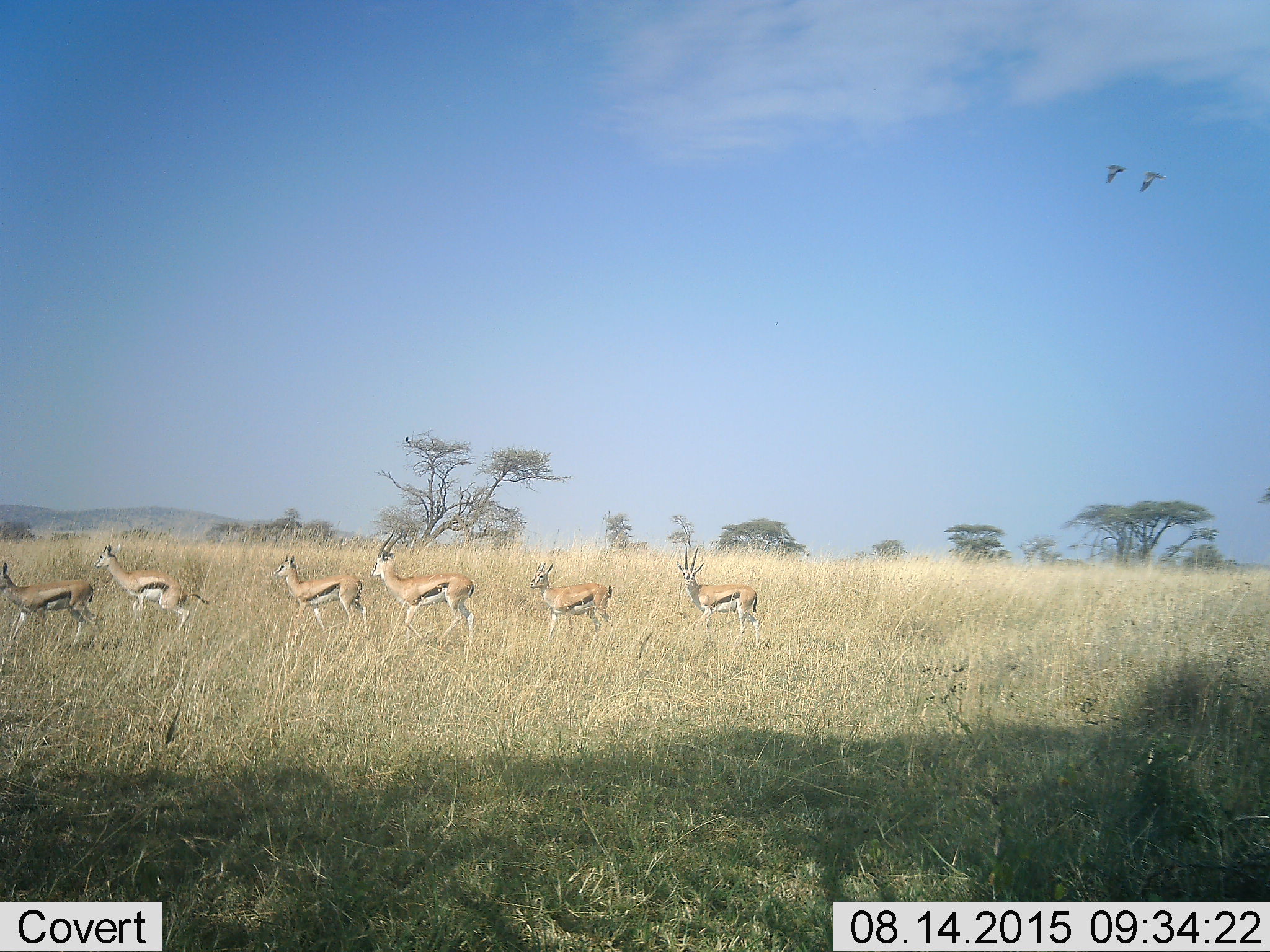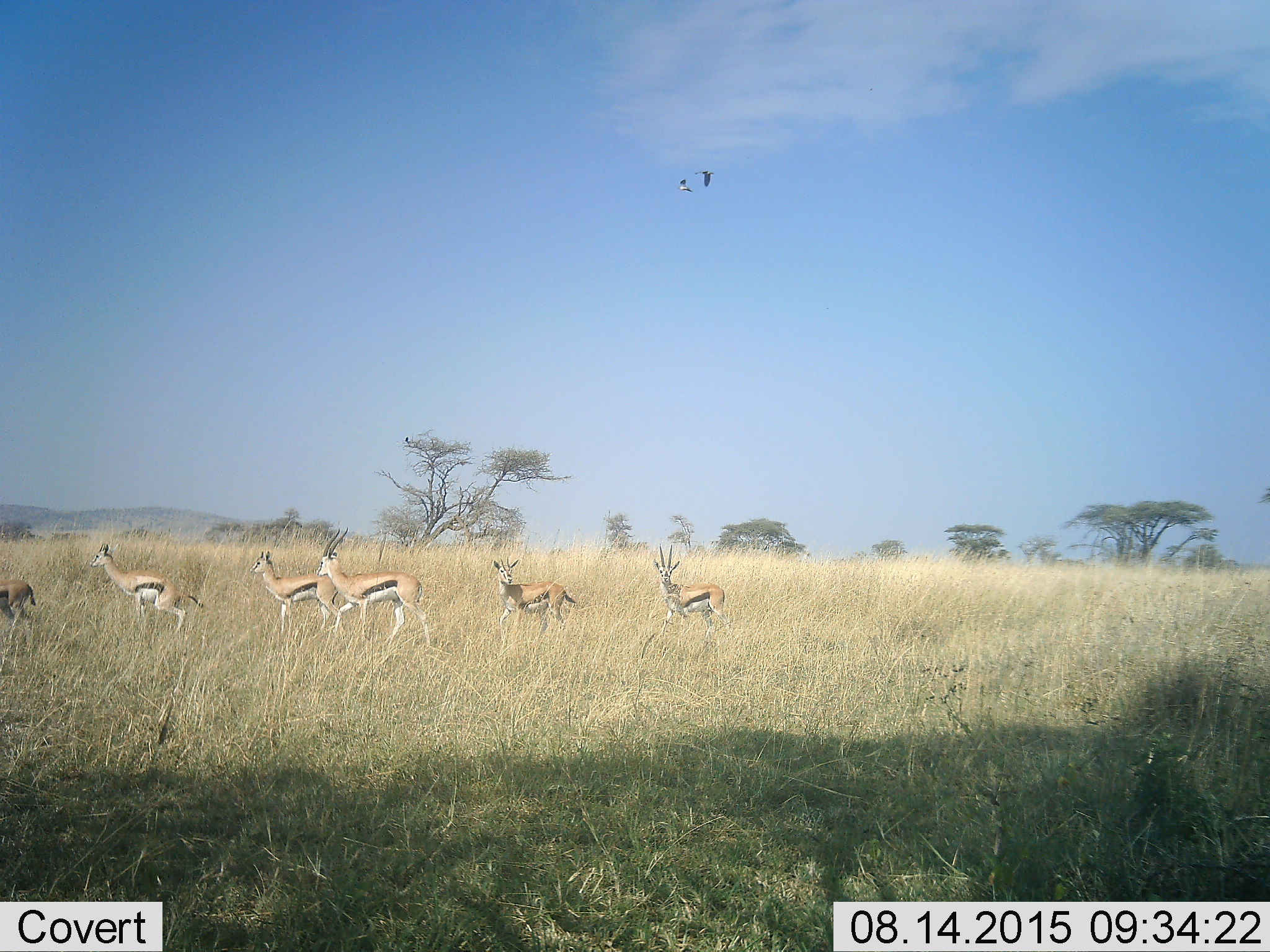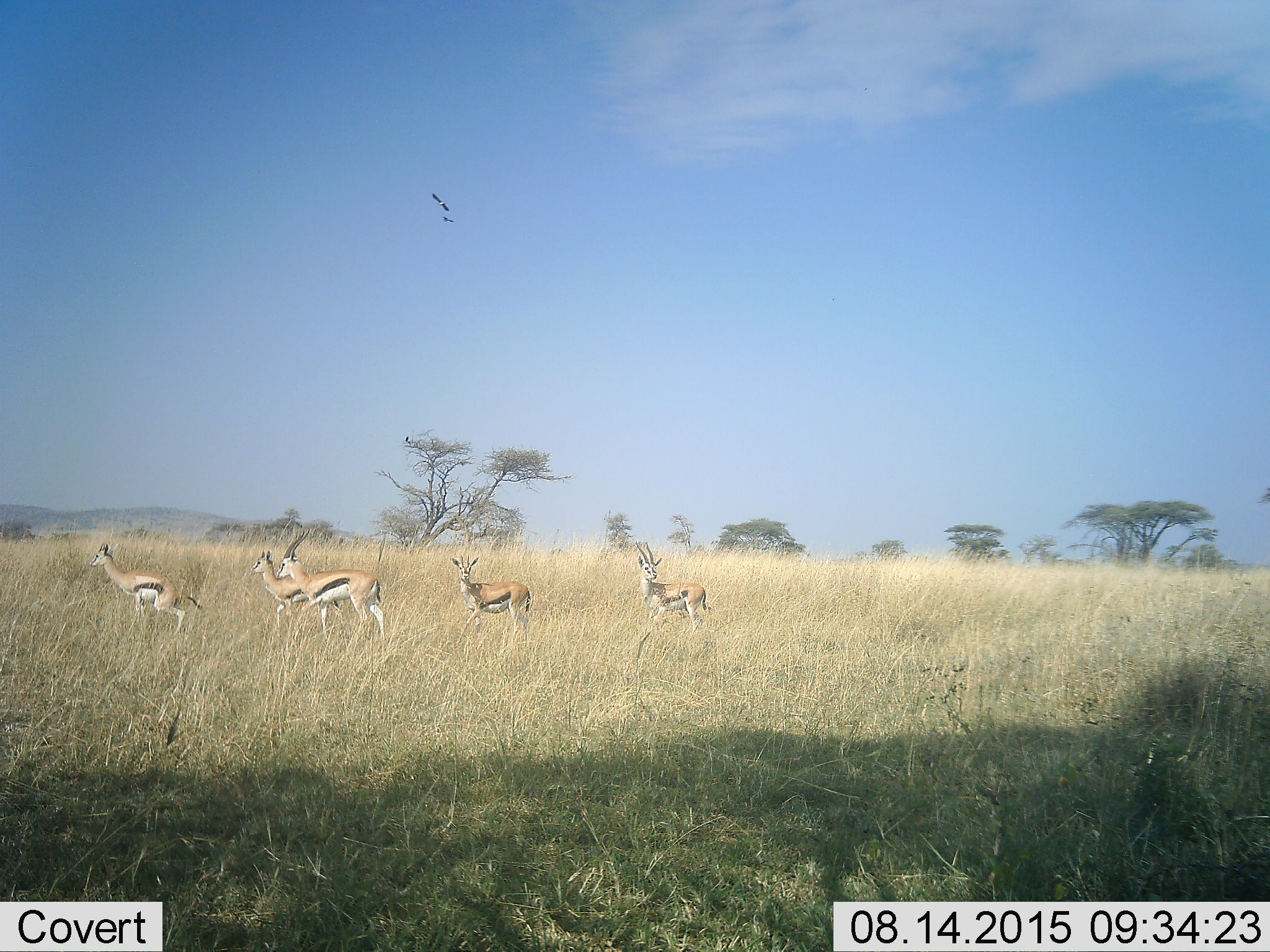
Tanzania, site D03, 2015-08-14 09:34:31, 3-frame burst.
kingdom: Animalia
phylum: Chordata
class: Mammalia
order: Artiodactyla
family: Bovidae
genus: Eudorcas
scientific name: Eudorcas thomsonii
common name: thomson's gazelle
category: gazellethomsons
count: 6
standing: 20%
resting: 0%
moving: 93%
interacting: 7%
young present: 0%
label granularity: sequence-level